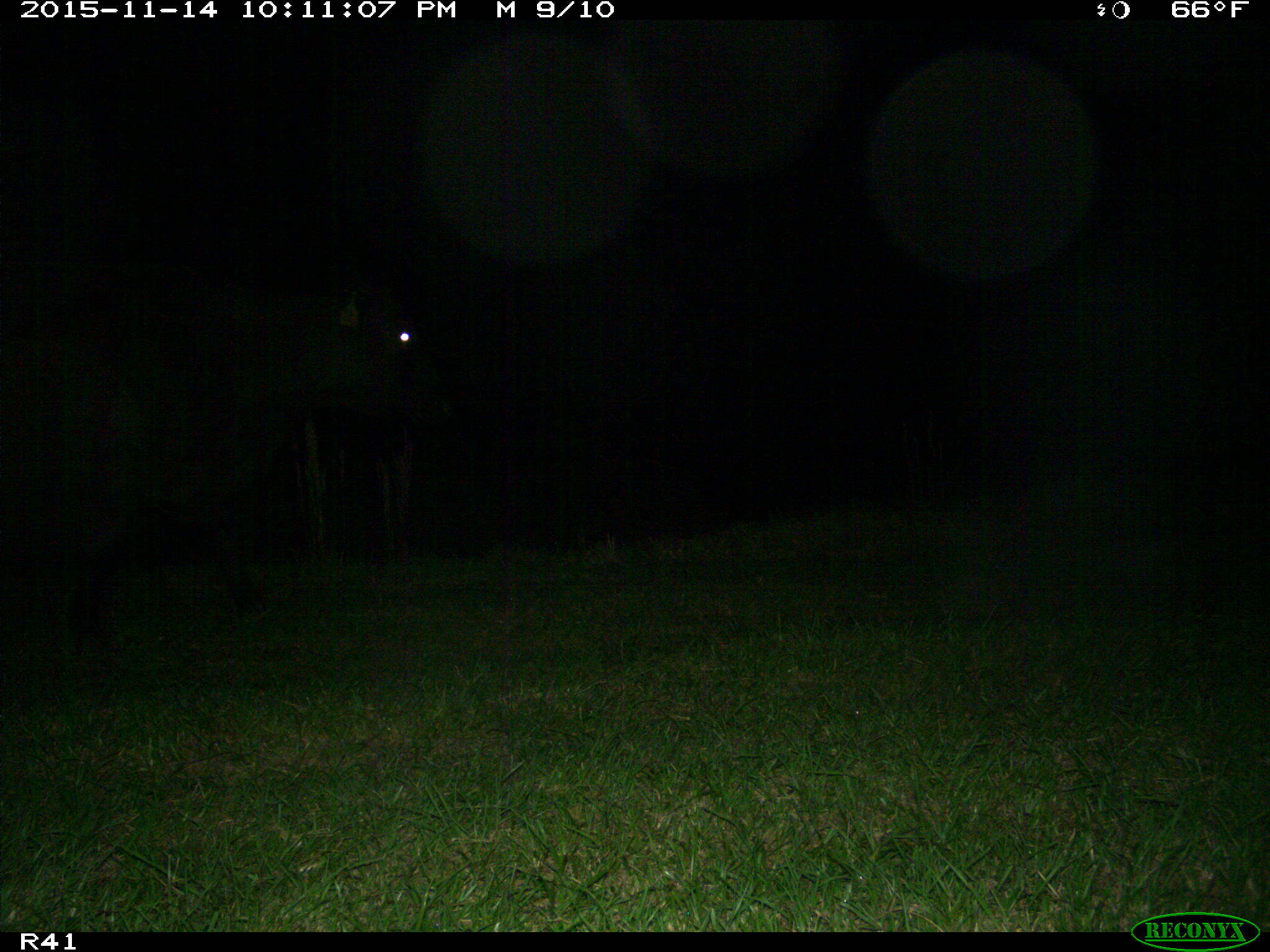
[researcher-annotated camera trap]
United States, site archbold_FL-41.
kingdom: Animalia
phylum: Chordata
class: Mammalia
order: Artiodactyla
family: Bovidae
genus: Bos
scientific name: Bos taurus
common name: domestic cow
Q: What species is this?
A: Bos taurus (domestic cow).